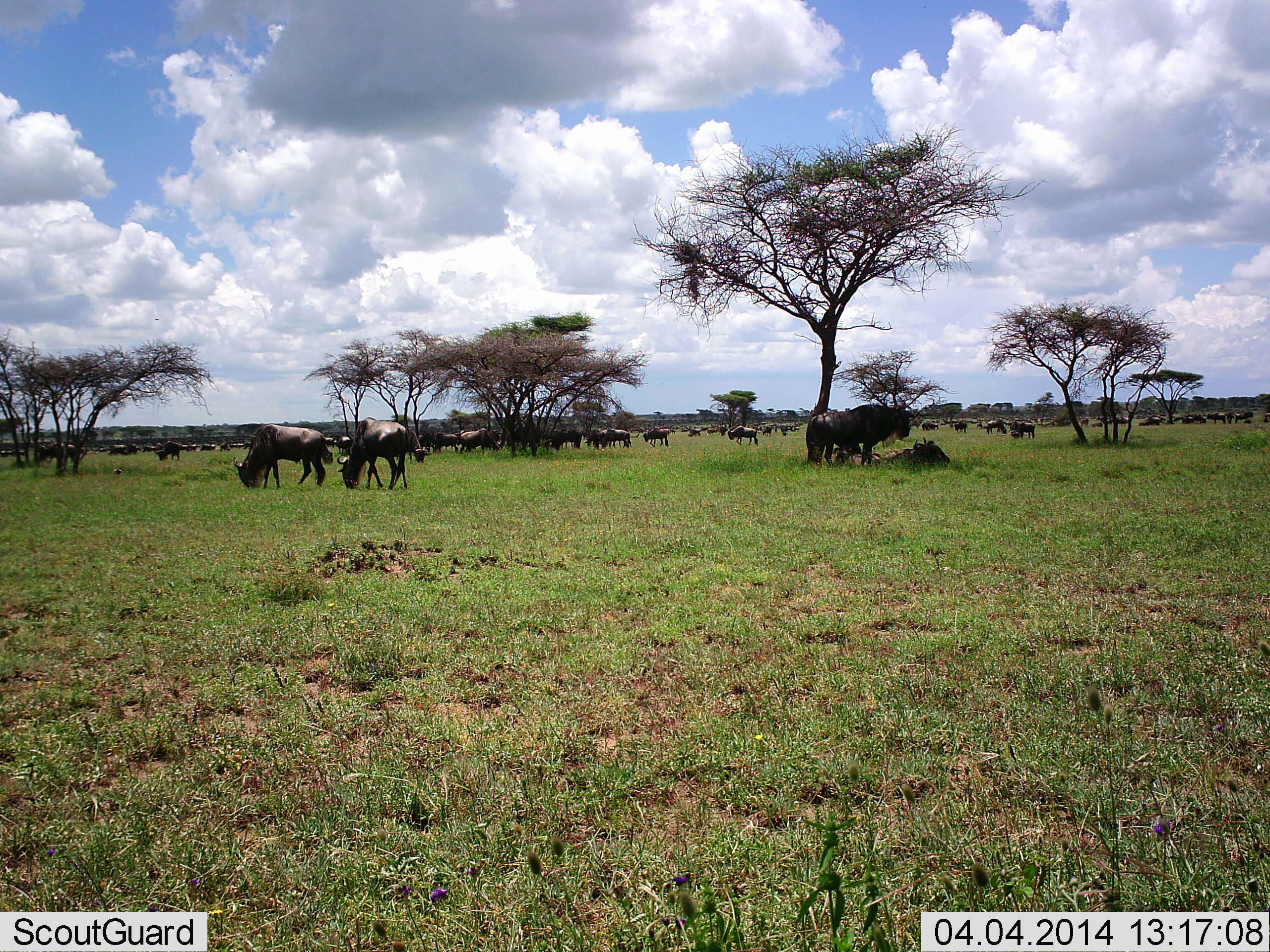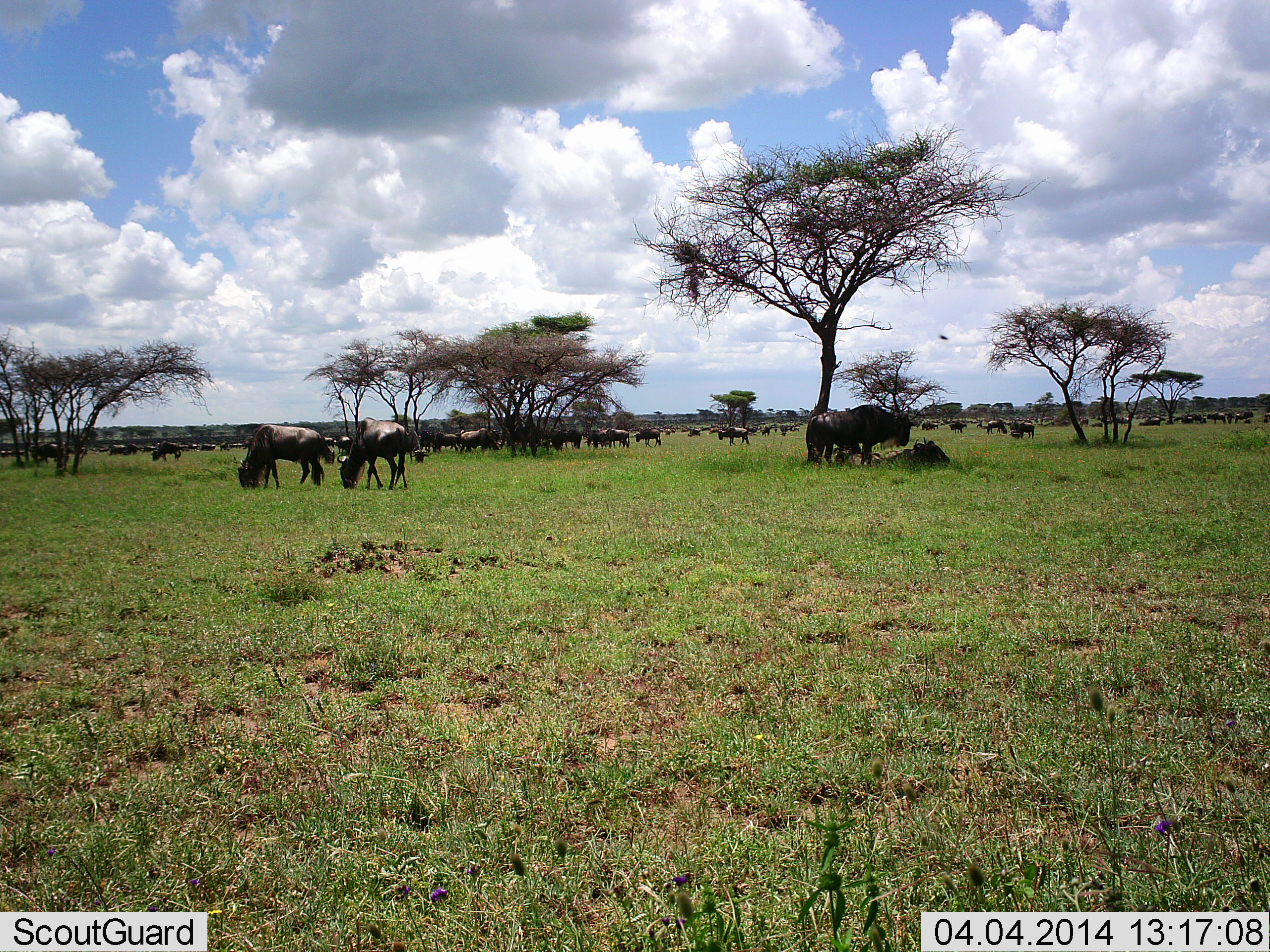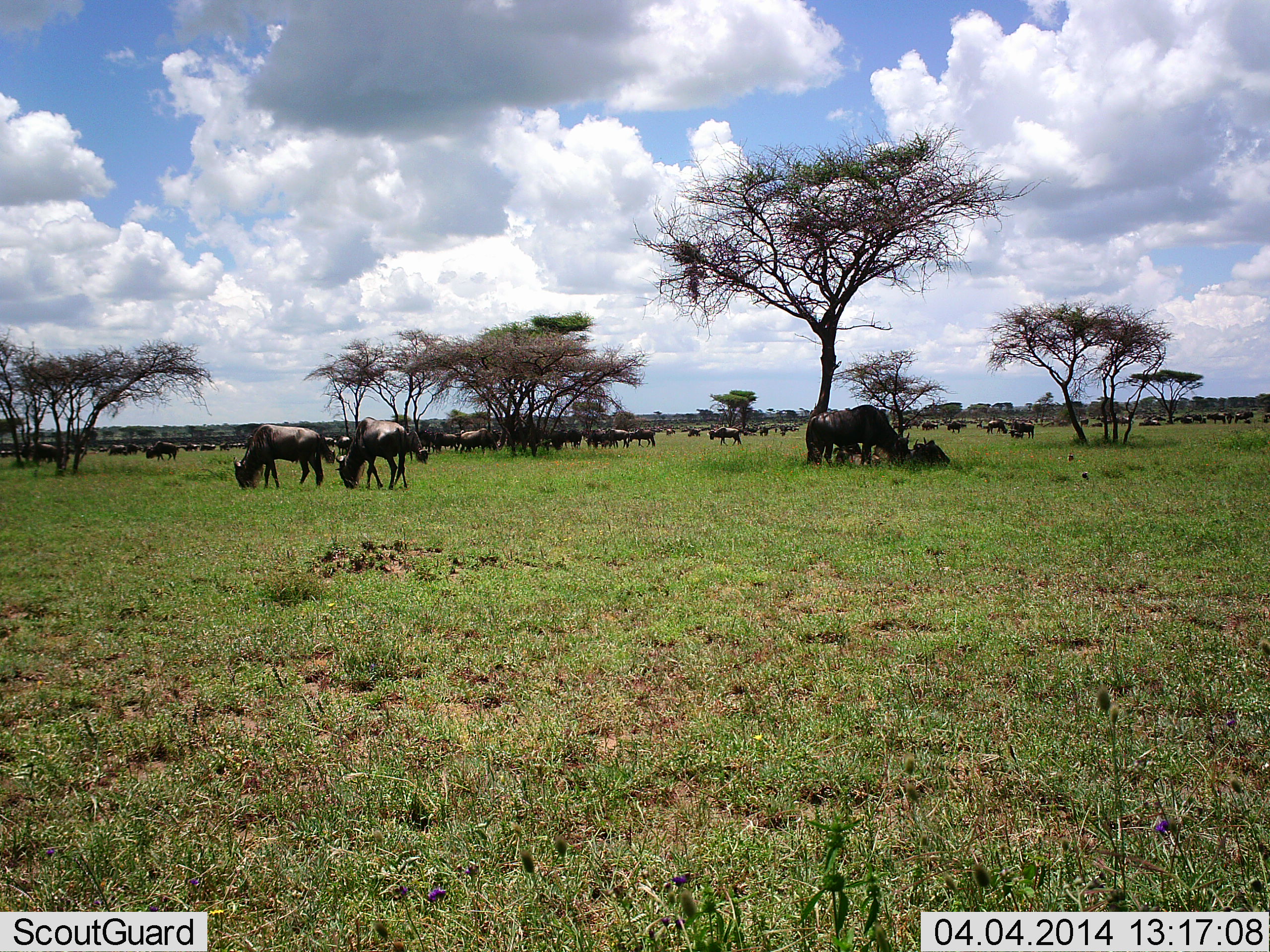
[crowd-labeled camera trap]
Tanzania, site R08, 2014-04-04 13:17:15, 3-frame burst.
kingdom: Animalia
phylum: Chordata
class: Mammalia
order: Artiodactyla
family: Bovidae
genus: Connochaetes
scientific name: Connochaetes taurinus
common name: blue wildebeest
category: wildebeest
Wildebeest (blue wildebeest) (Connochaetes taurinus), count 11-50. Behavior (volunteer vote fractions): standing 54%, resting 33%, moving 40%, interacting 12%. Young present (vote fraction): 6%. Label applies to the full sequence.